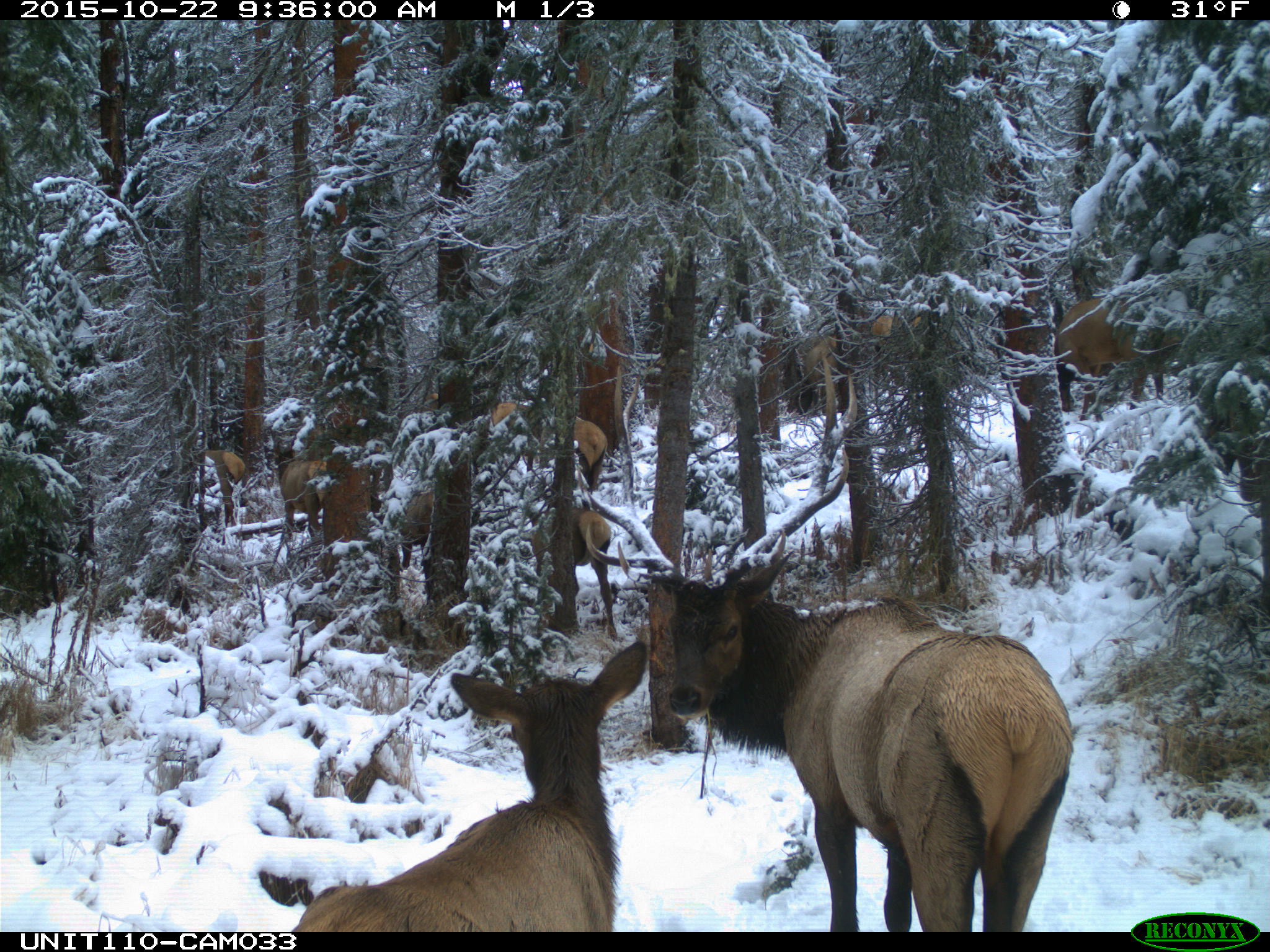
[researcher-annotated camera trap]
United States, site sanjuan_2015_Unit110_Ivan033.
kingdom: Animalia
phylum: Chordata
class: Mammalia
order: Artiodactyla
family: Cervidae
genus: Cervus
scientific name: Cervus elaphus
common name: red deer